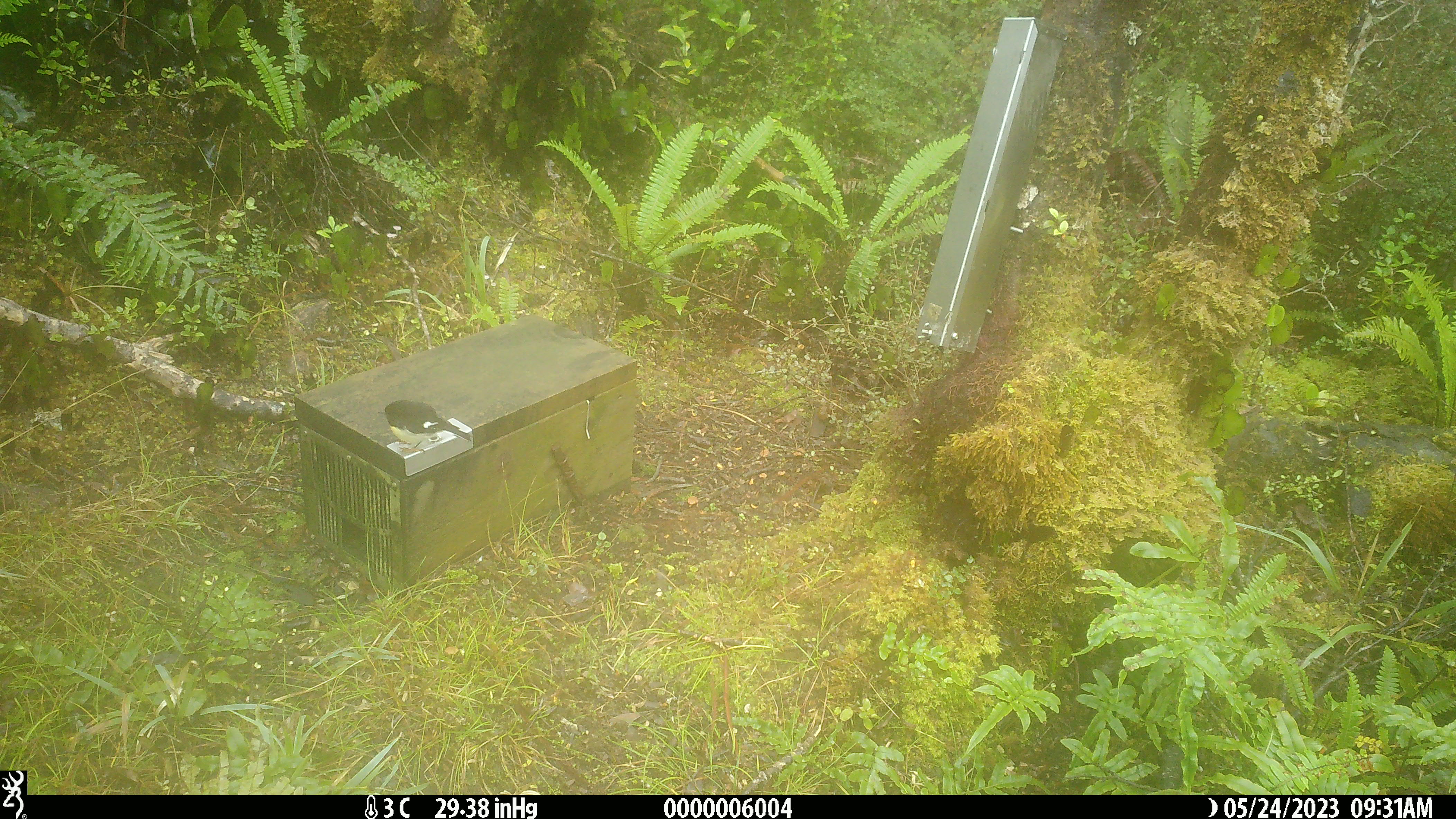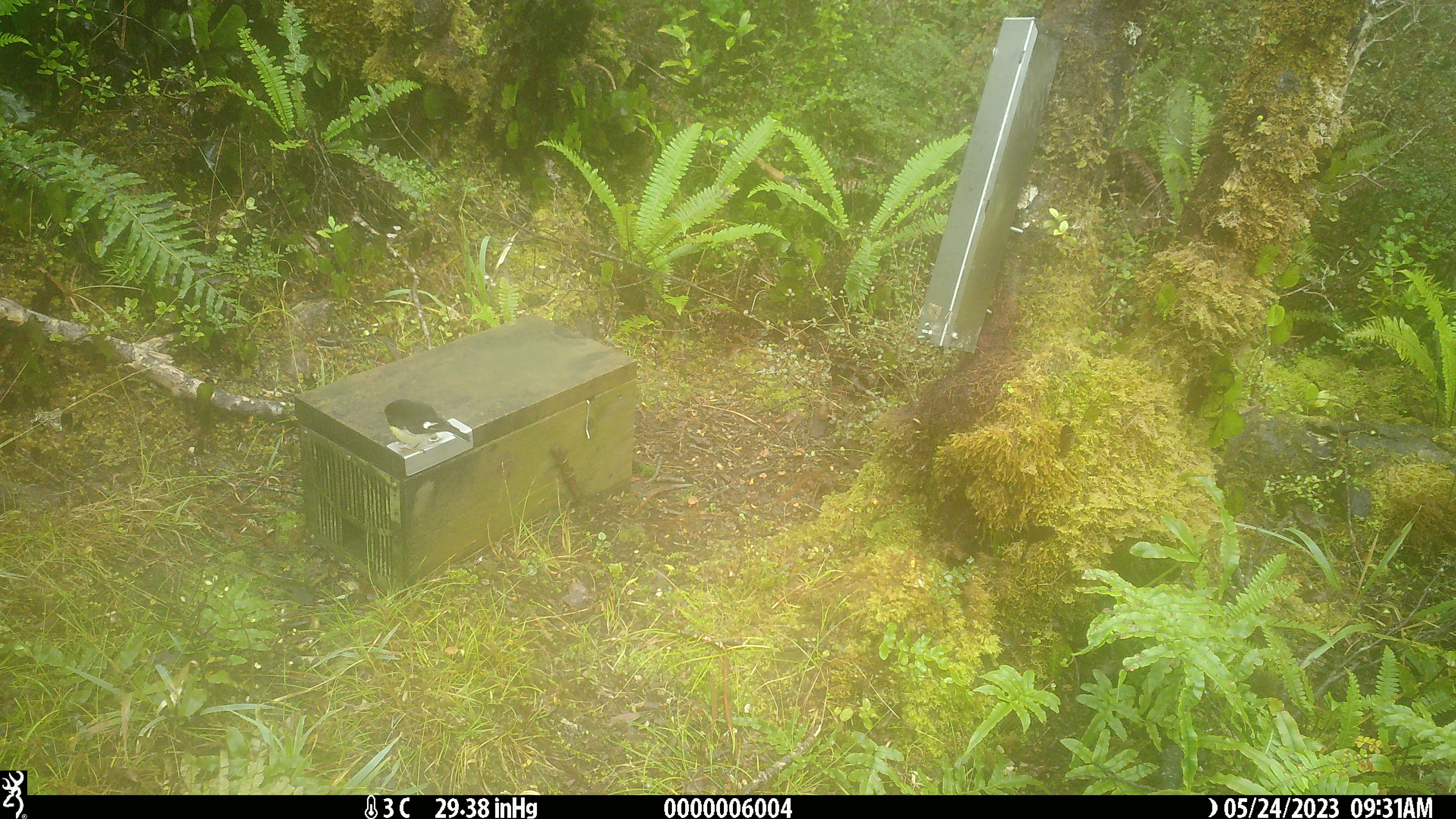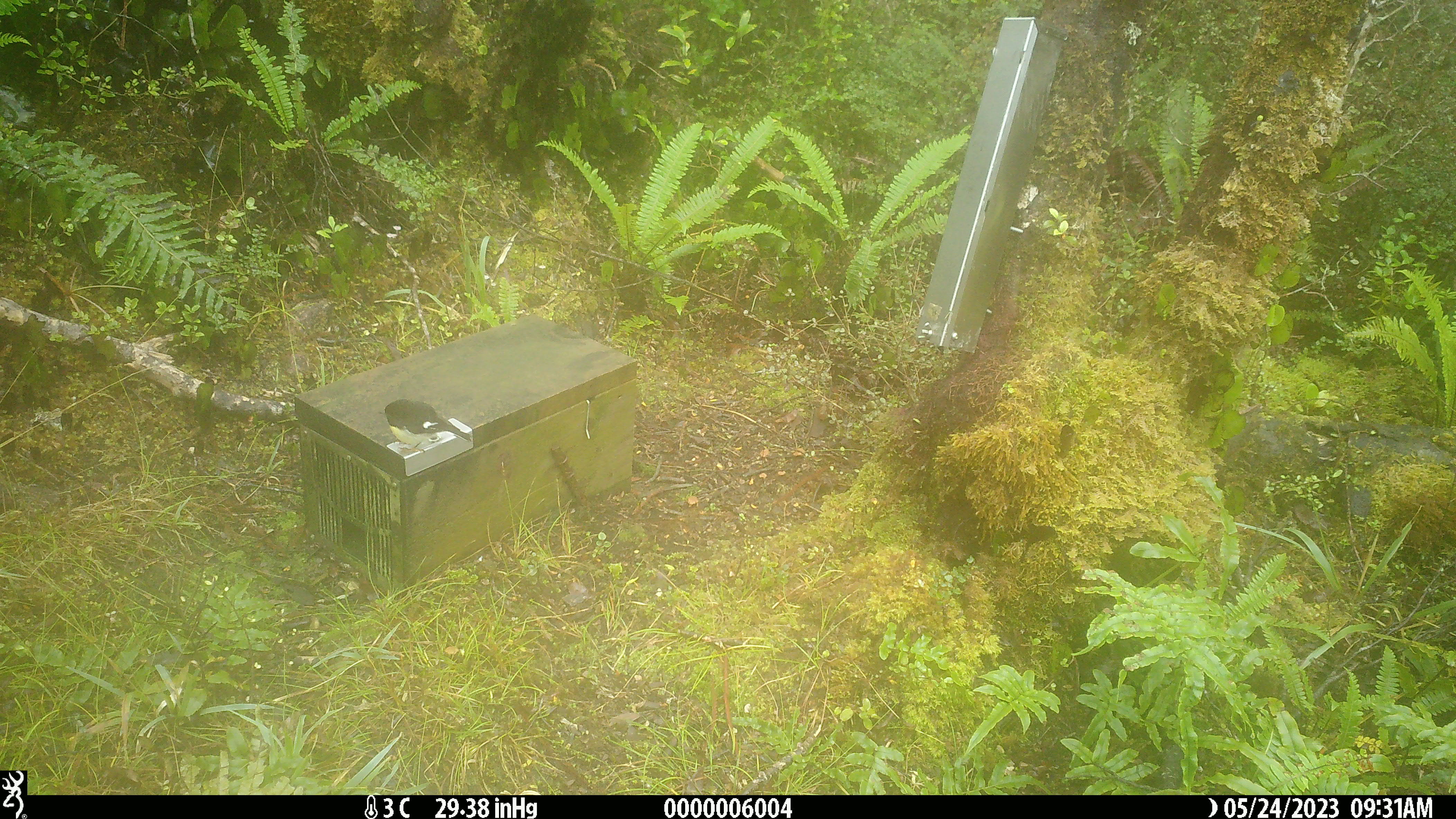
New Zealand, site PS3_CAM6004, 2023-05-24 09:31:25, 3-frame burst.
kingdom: Animalia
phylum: Chordata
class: Aves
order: Passeriformes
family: Petroicidae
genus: Petroica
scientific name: Petroica macrocephala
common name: tomtit